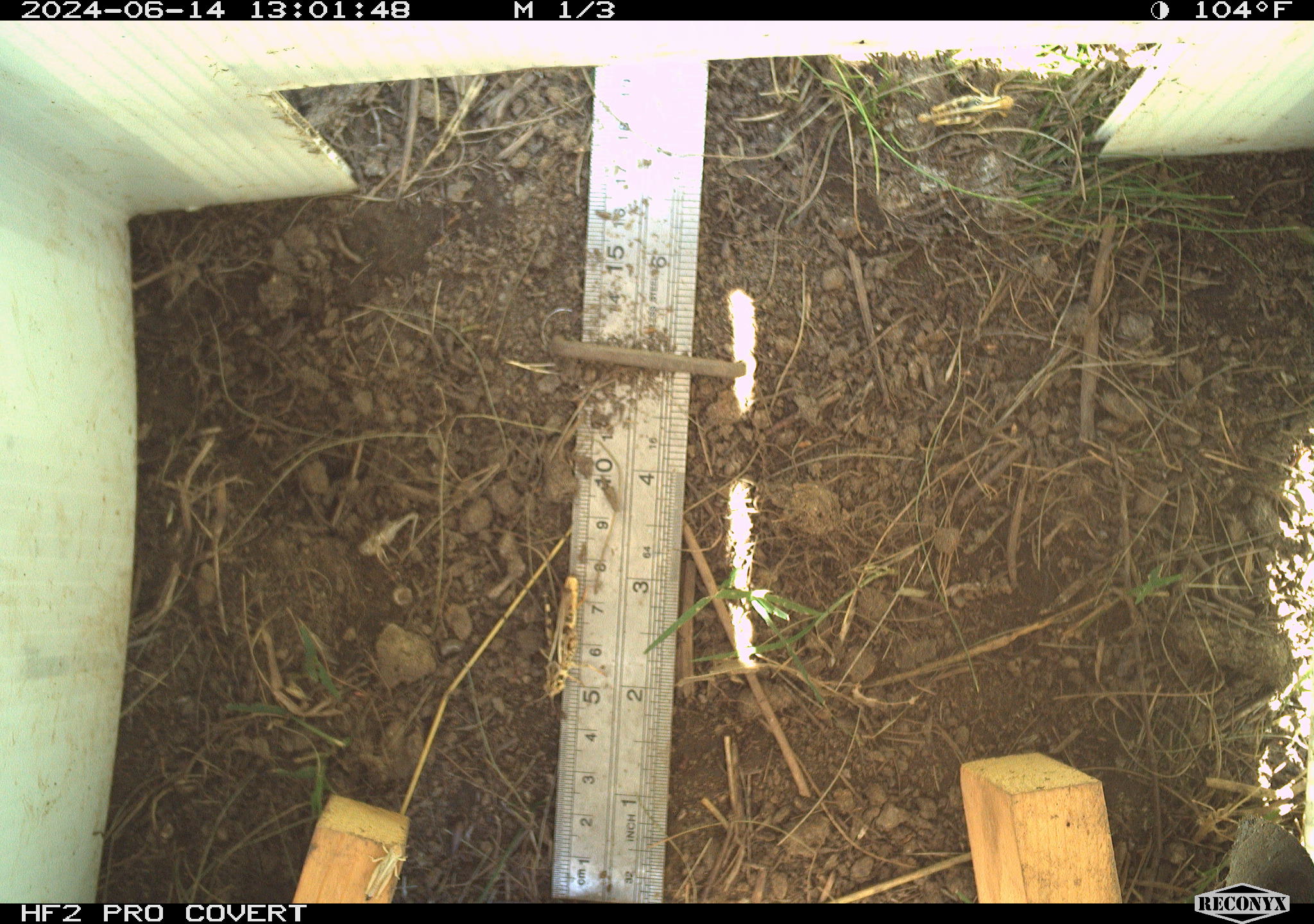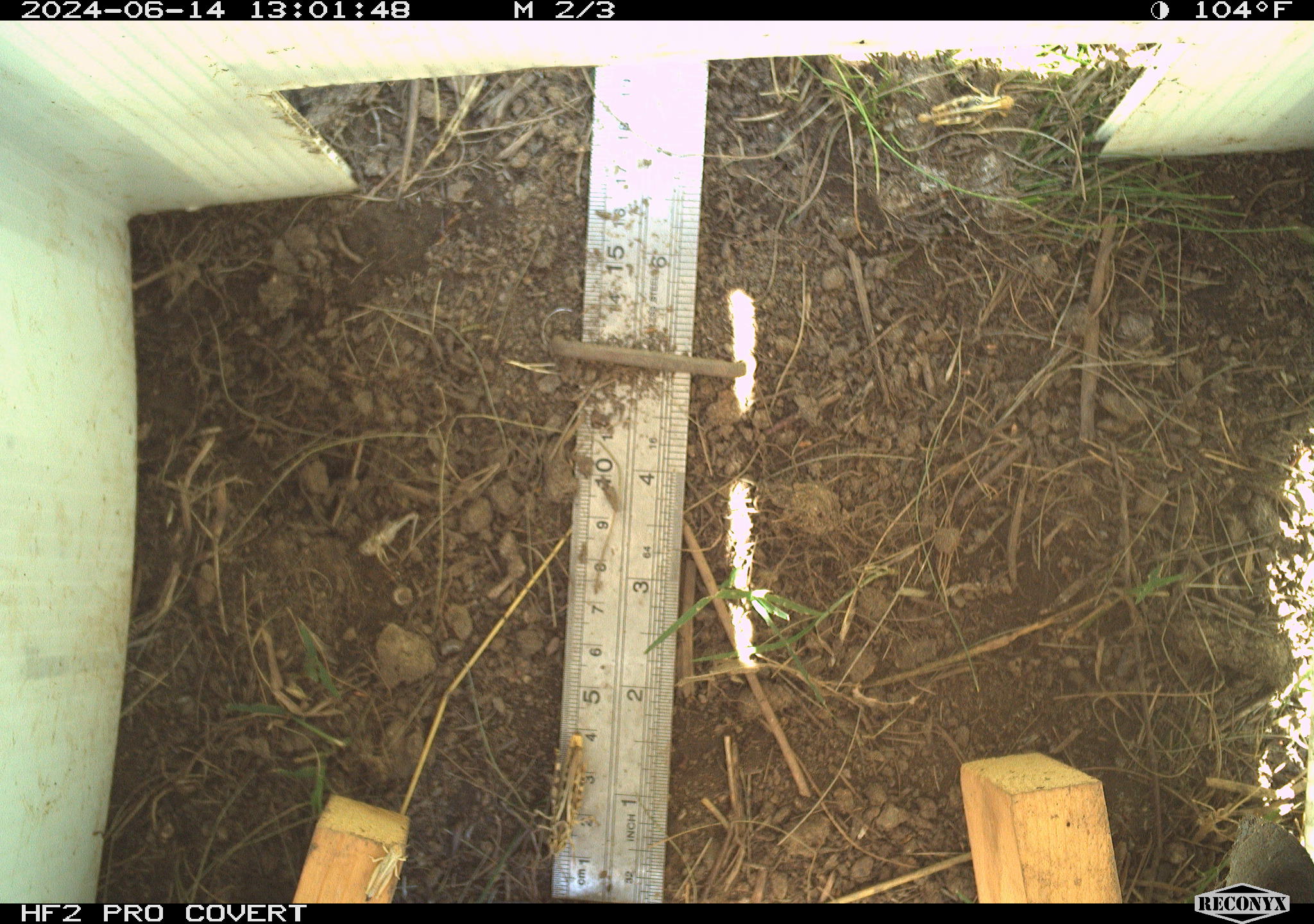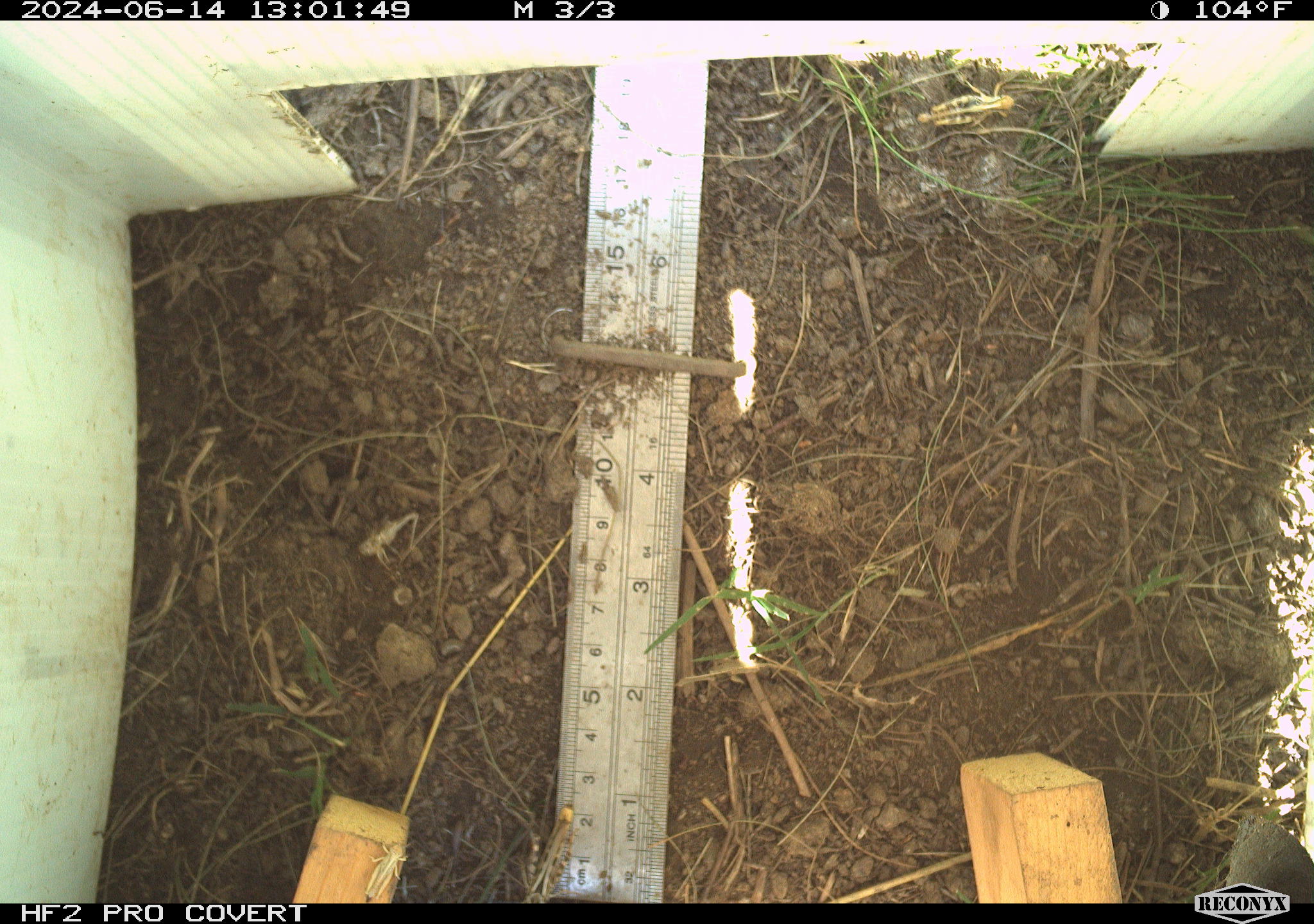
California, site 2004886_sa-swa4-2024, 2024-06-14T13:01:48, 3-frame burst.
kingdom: Animalia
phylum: Arthropoda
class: Insecta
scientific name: Insecta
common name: insect